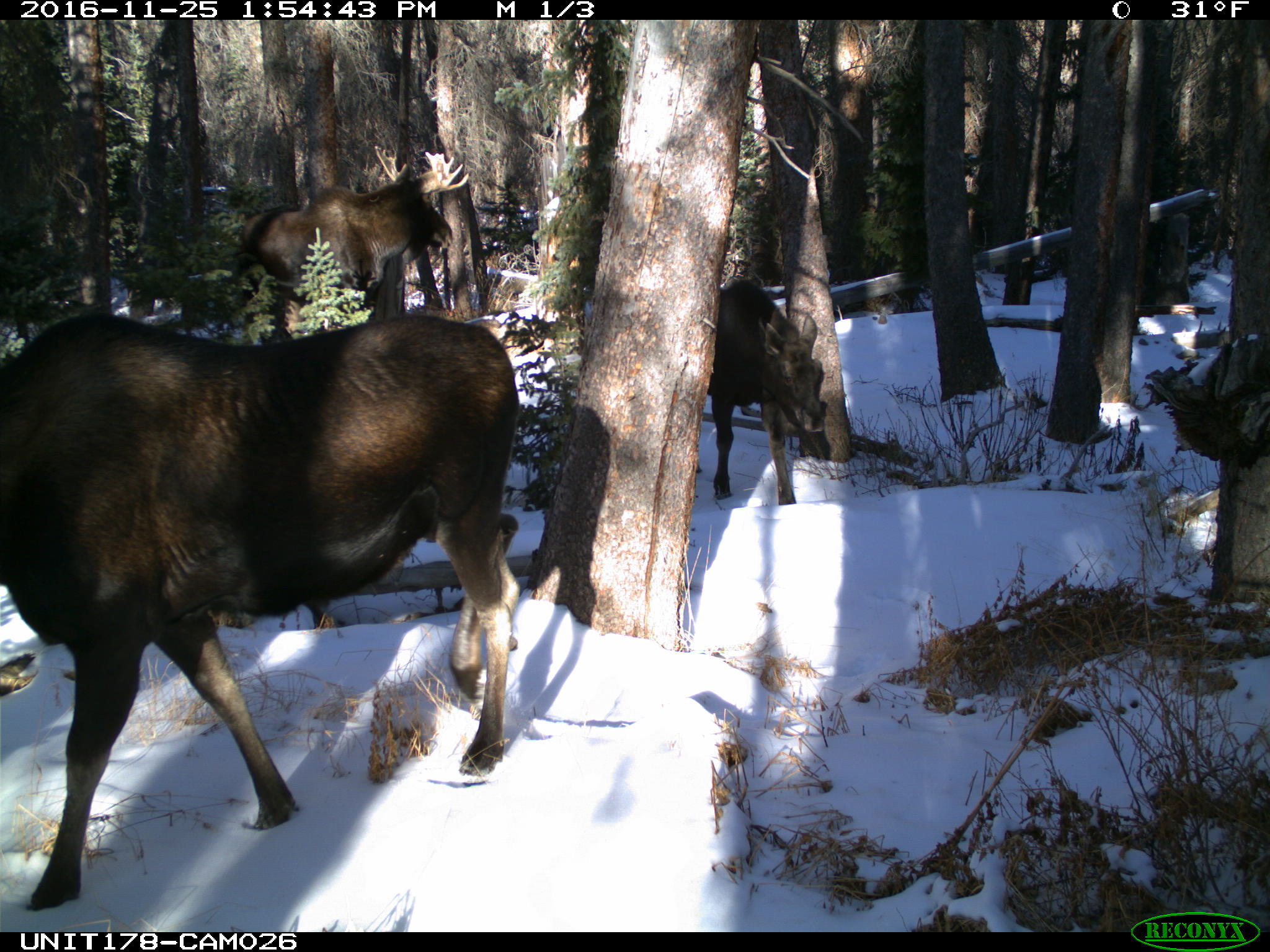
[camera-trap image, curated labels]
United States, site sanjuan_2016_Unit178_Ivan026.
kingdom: Animalia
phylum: Chordata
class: Mammalia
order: Artiodactyla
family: Cervidae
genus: Alces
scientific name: Alces alces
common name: moose